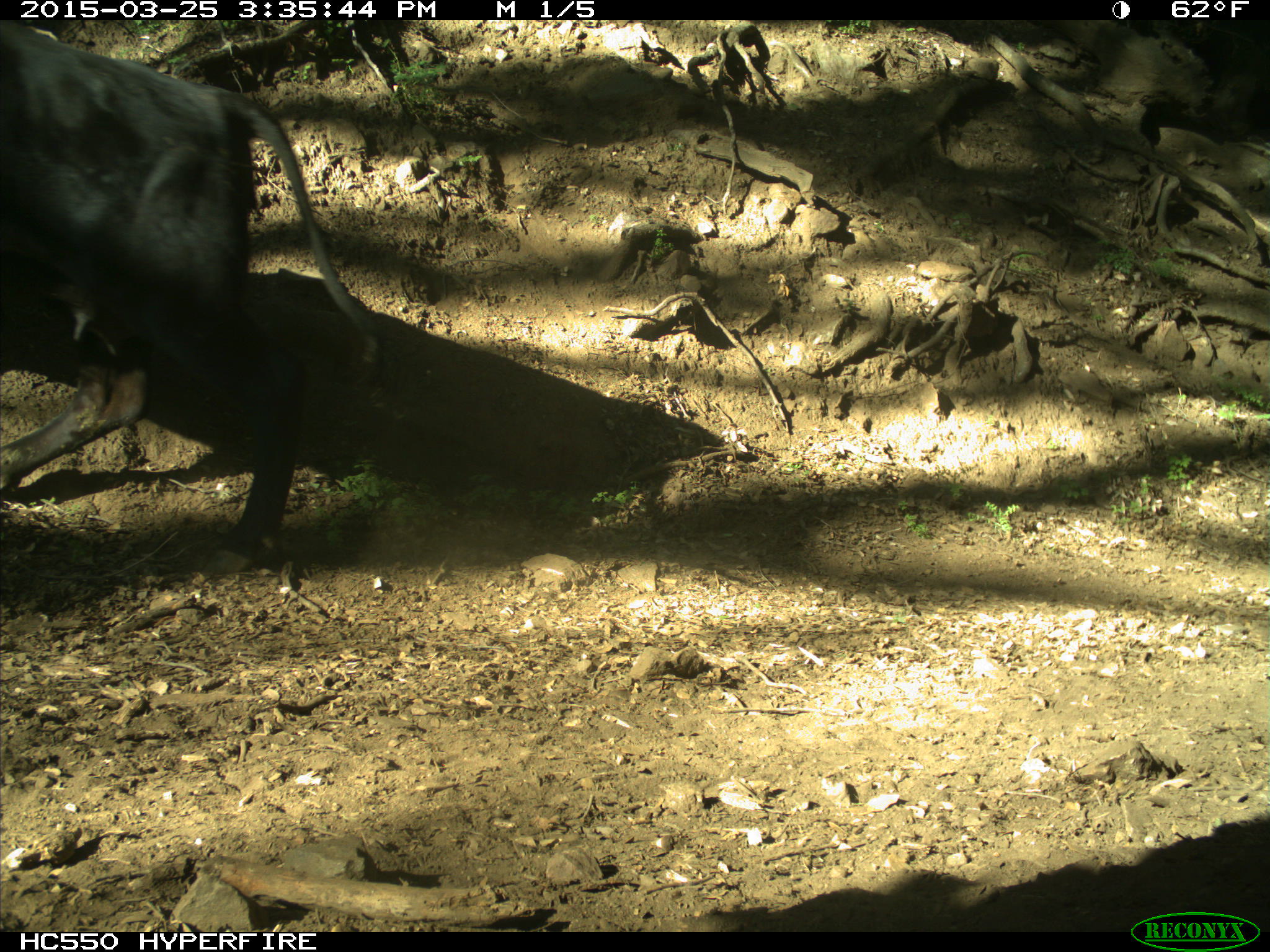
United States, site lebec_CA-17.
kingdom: Animalia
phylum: Chordata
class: Mammalia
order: Artiodactyla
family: Bovidae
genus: Bos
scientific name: Bos taurus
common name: domestic cow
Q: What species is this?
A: Bos taurus (domestic cow).